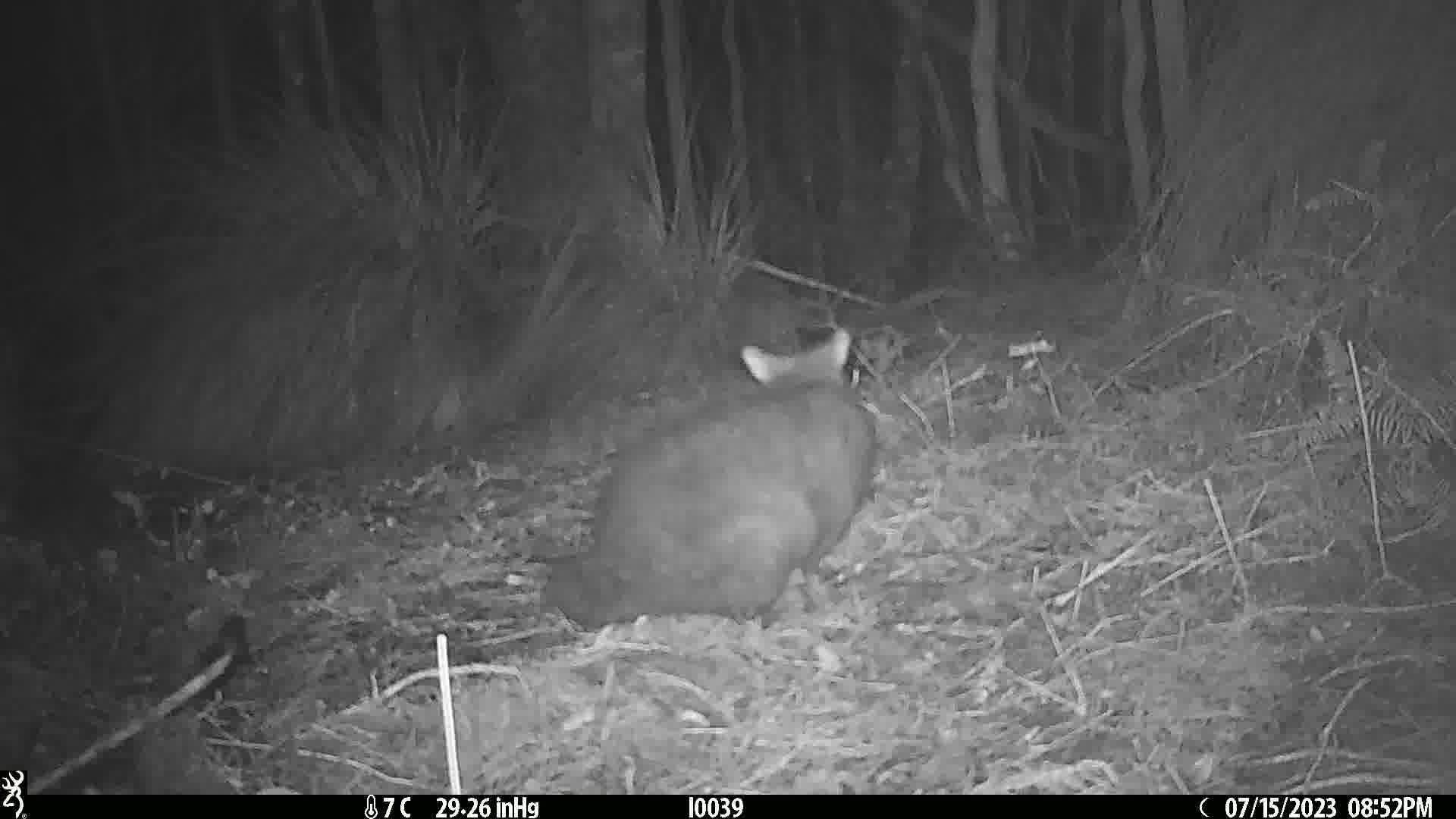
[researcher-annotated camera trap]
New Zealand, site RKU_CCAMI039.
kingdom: Animalia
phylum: Chordata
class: Mammalia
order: Diprotodontia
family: Phalangeridae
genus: Trichosurus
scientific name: Trichosurus vulpecula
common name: common brushtail possum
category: possum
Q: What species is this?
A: Possum (common brushtail possum) (Trichosurus vulpecula).